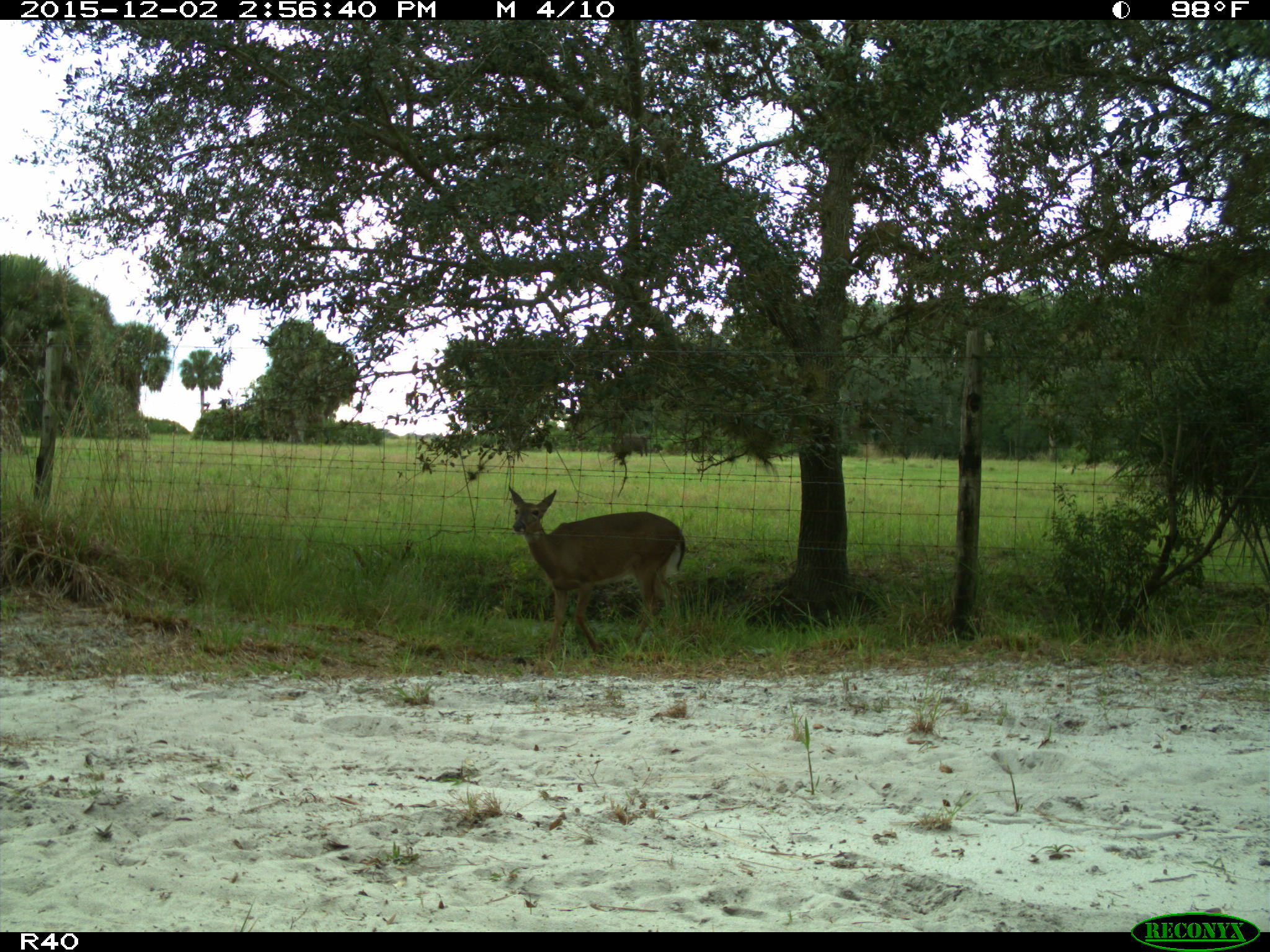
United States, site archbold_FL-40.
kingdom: Animalia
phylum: Chordata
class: Mammalia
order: Artiodactyla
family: Cervidae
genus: Odocoileus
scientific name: Odocoileus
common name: deer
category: unidentified deer